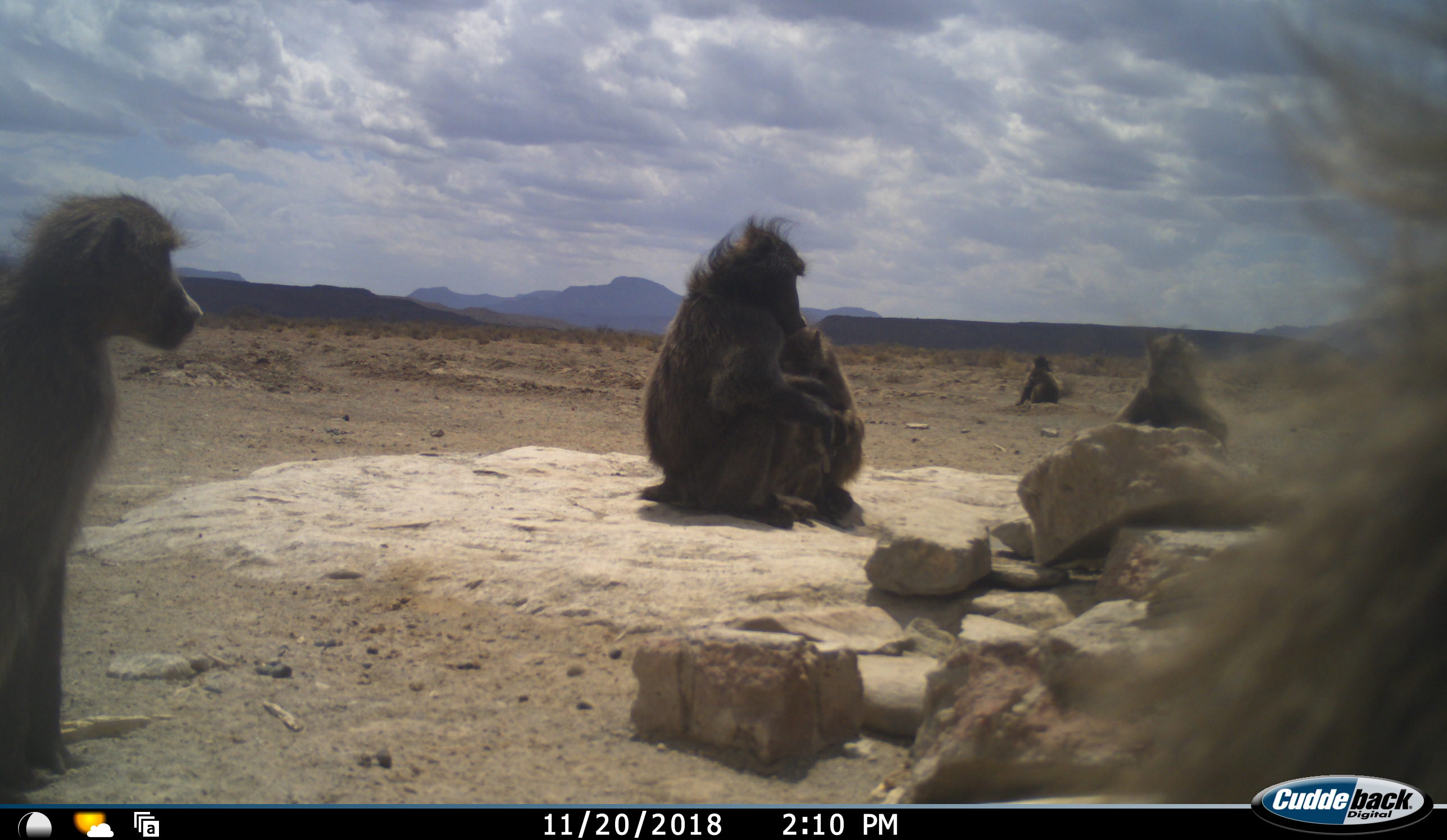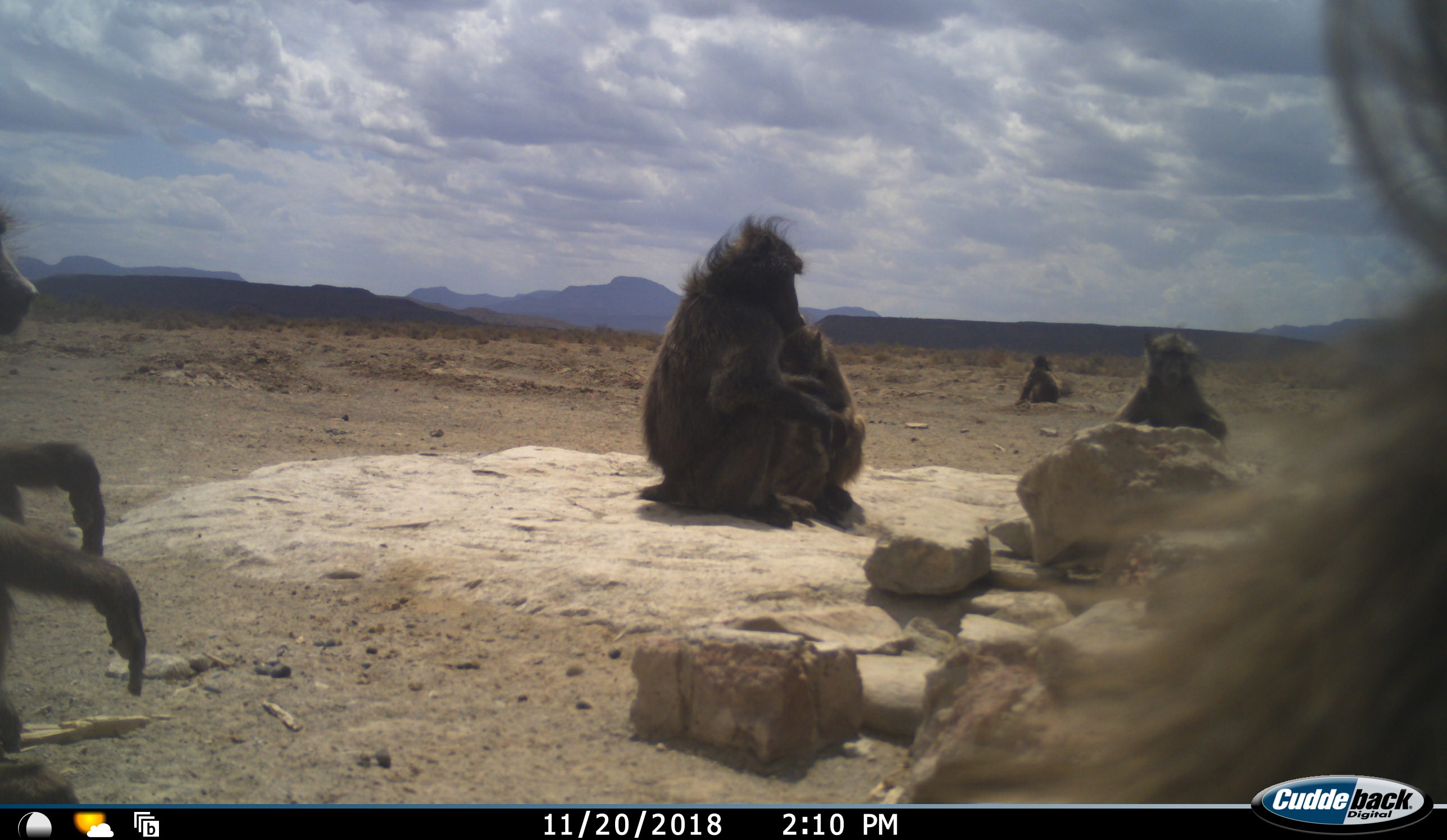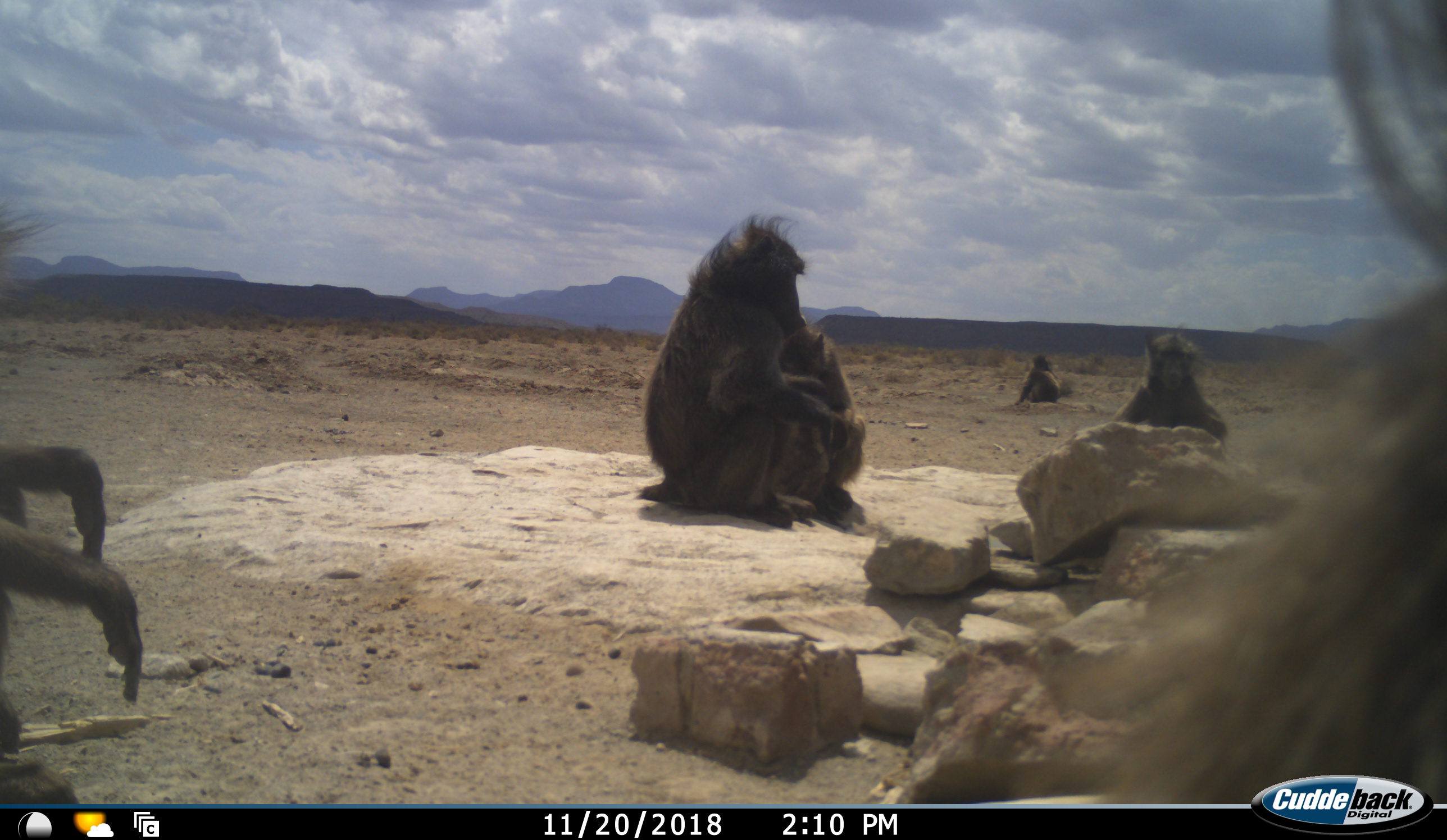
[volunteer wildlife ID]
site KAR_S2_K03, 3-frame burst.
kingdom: Animalia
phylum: Chordata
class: Mammalia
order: Primates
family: Cercopithecidae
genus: Papio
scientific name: Papio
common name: baboon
Baboon (Papio), count 6. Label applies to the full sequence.